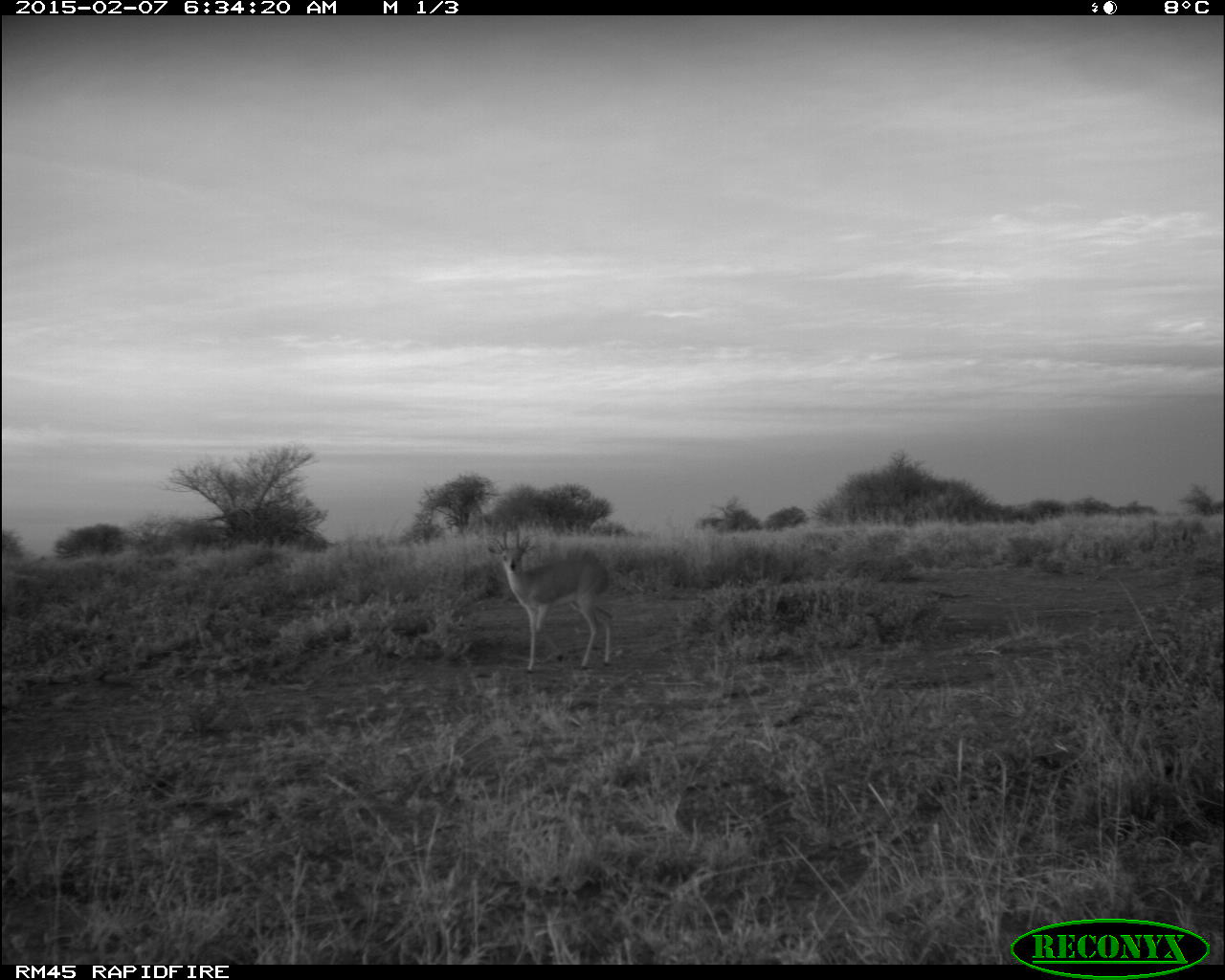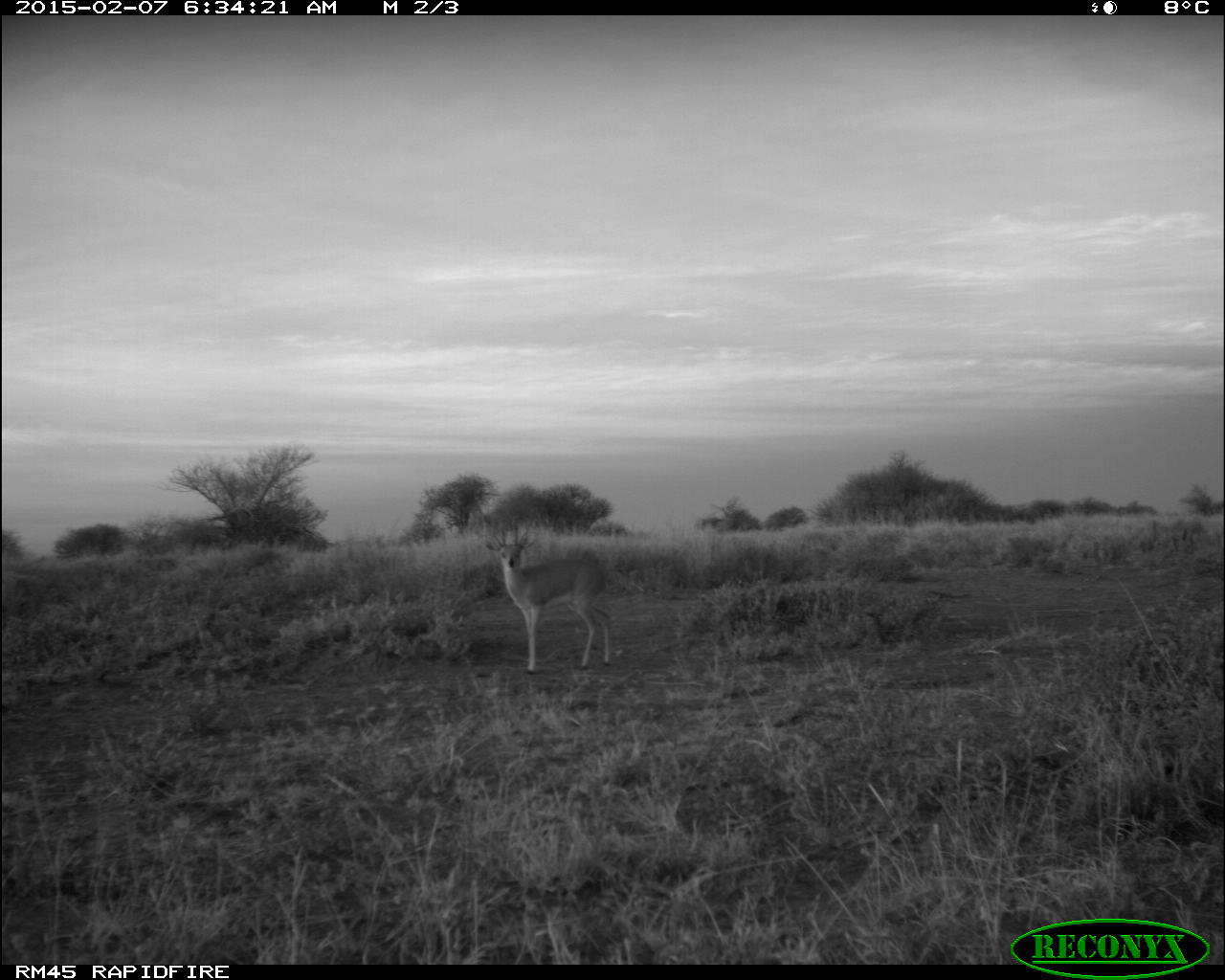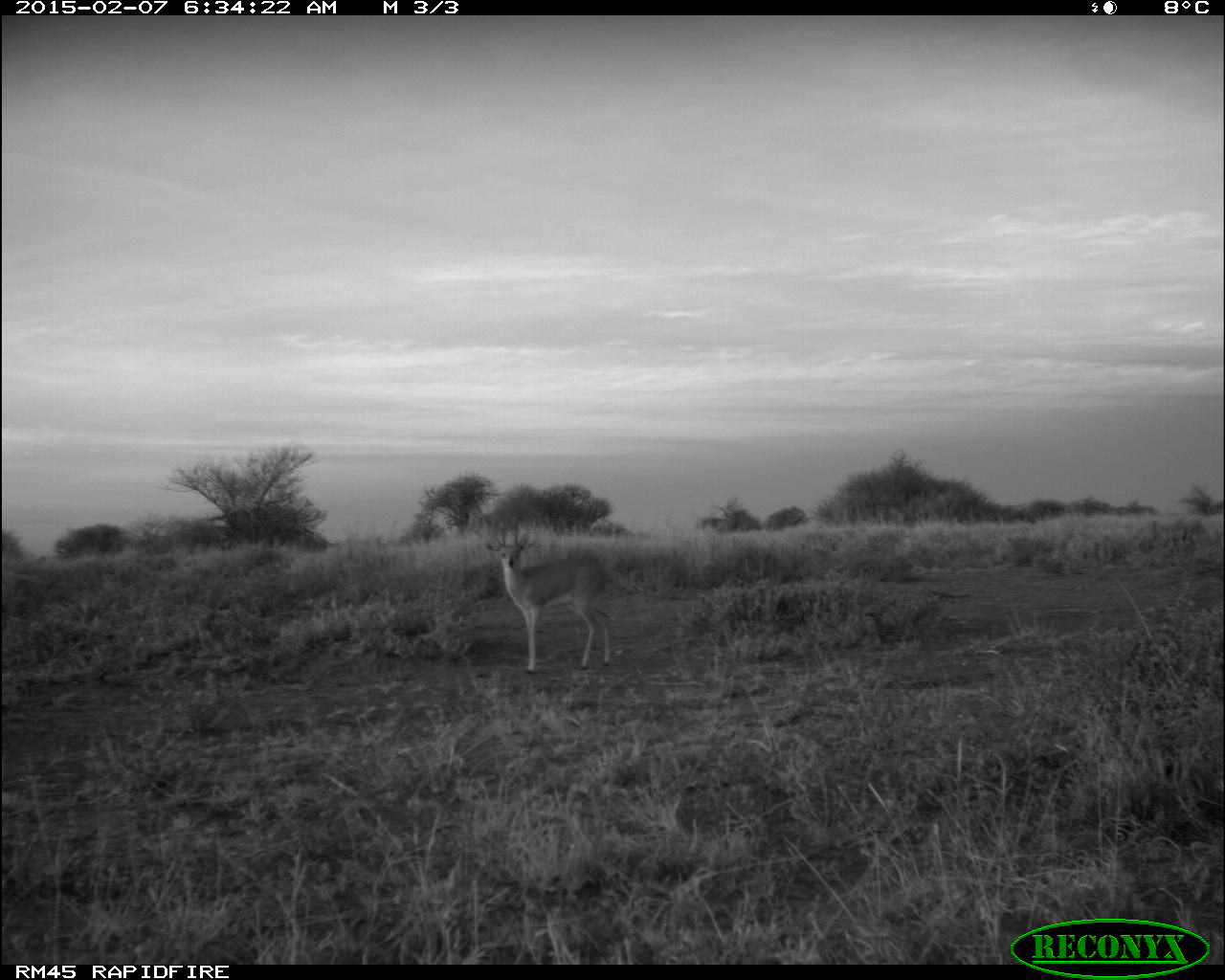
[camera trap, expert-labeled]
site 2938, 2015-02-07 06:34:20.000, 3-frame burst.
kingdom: Animalia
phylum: Chordata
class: Mammalia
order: Artiodactyla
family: Bovidae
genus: Madoqua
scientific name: Madoqua guentheri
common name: günther's dik-dik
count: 1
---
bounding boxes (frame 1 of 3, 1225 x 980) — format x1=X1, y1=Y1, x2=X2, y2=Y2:
madoqua guentheri: x1=487, y1=526, x2=614, y2=674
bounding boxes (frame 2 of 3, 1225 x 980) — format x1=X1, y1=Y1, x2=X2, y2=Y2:
madoqua guentheri: x1=483, y1=515, x2=614, y2=676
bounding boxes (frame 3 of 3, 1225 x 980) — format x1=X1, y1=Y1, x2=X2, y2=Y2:
madoqua guentheri: x1=482, y1=523, x2=644, y2=676